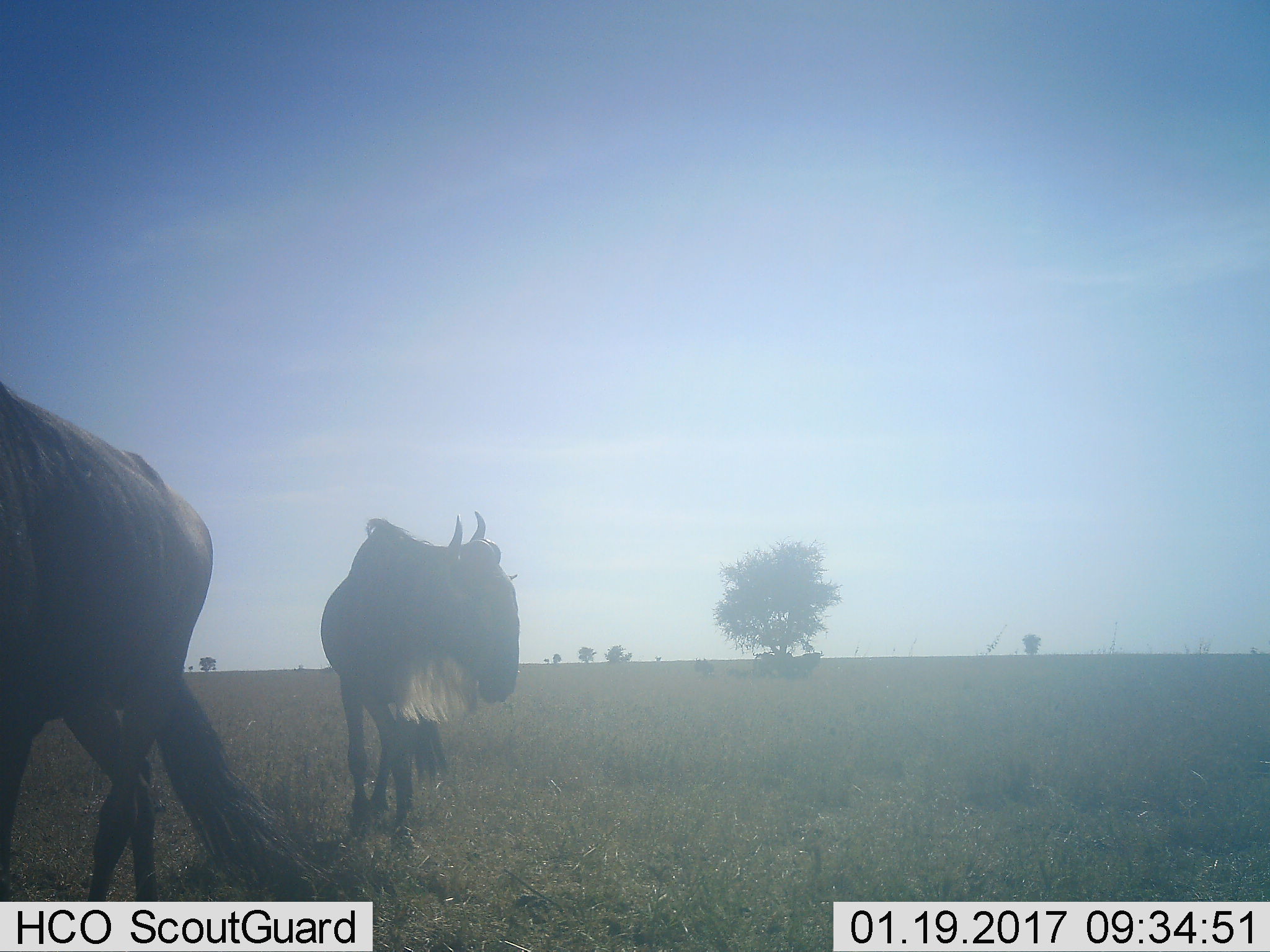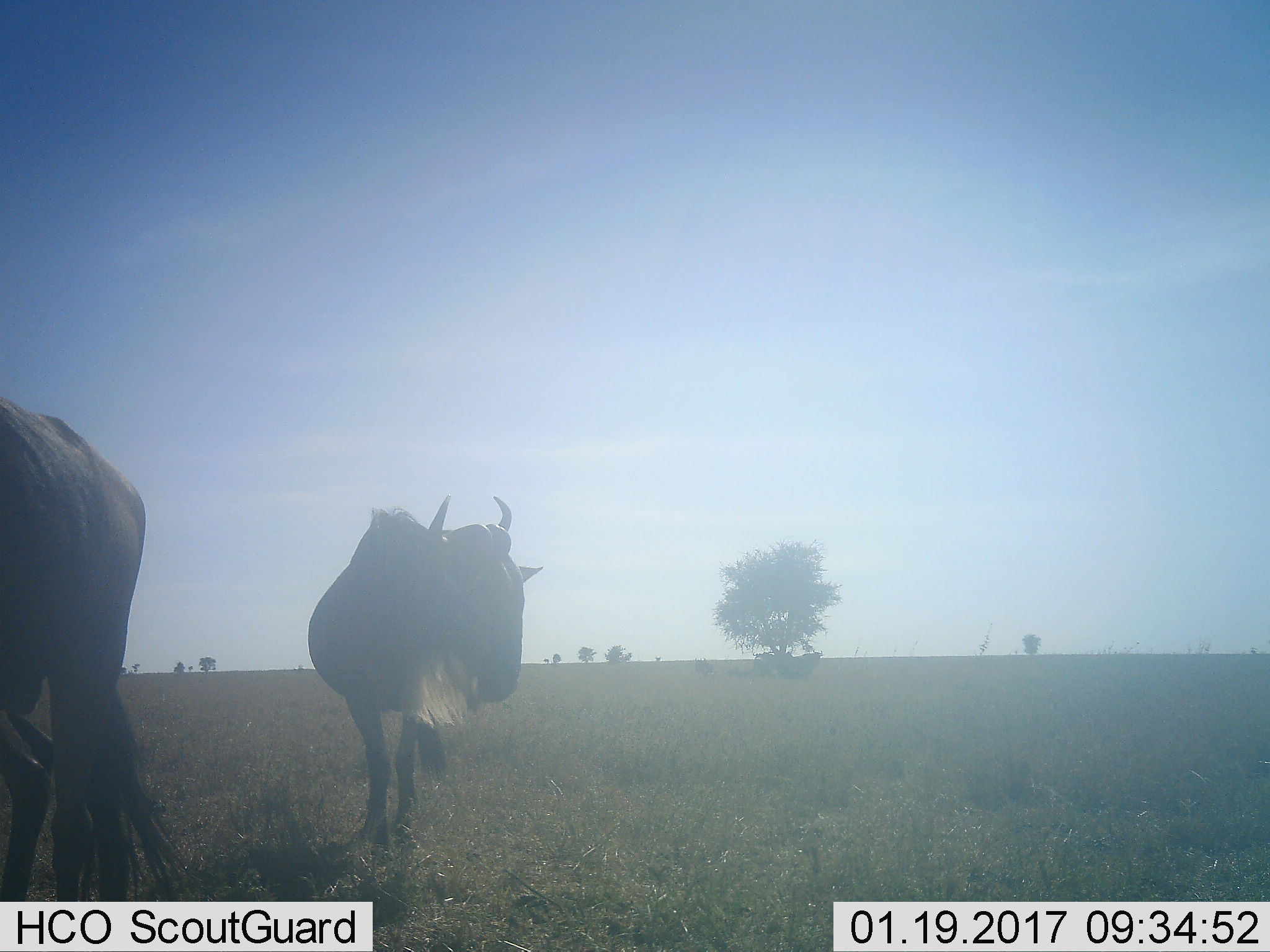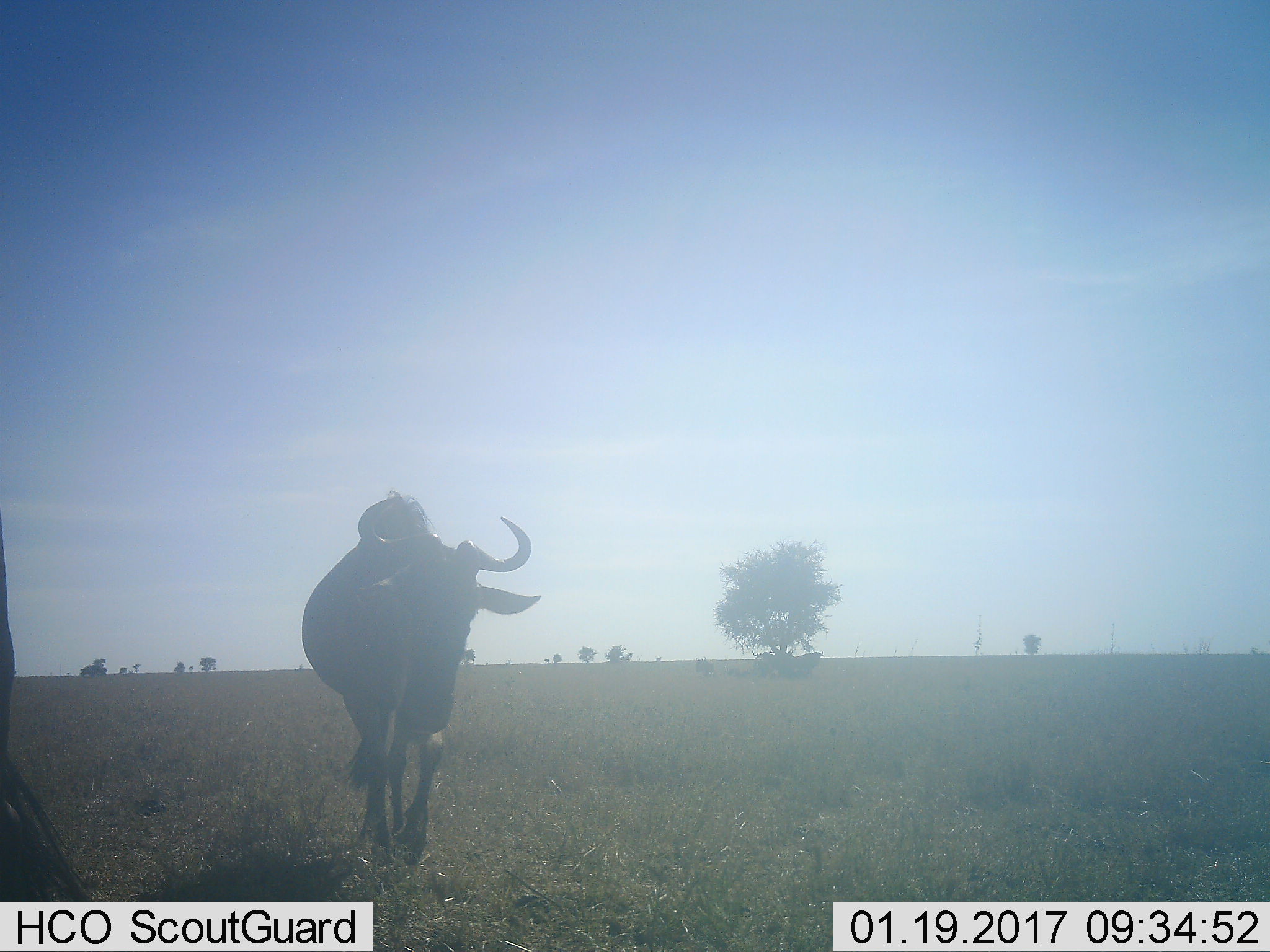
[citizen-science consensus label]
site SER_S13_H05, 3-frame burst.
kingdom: Animalia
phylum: Chordata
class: Mammalia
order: Artiodactyla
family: Bovidae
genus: Connochaetes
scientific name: Connochaetes taurinus taurinus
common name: blue wildebeest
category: wildebeestblue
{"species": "wildebeestblue (blue wildebeest) (Connochaetes taurinus taurinus)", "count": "2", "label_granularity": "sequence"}